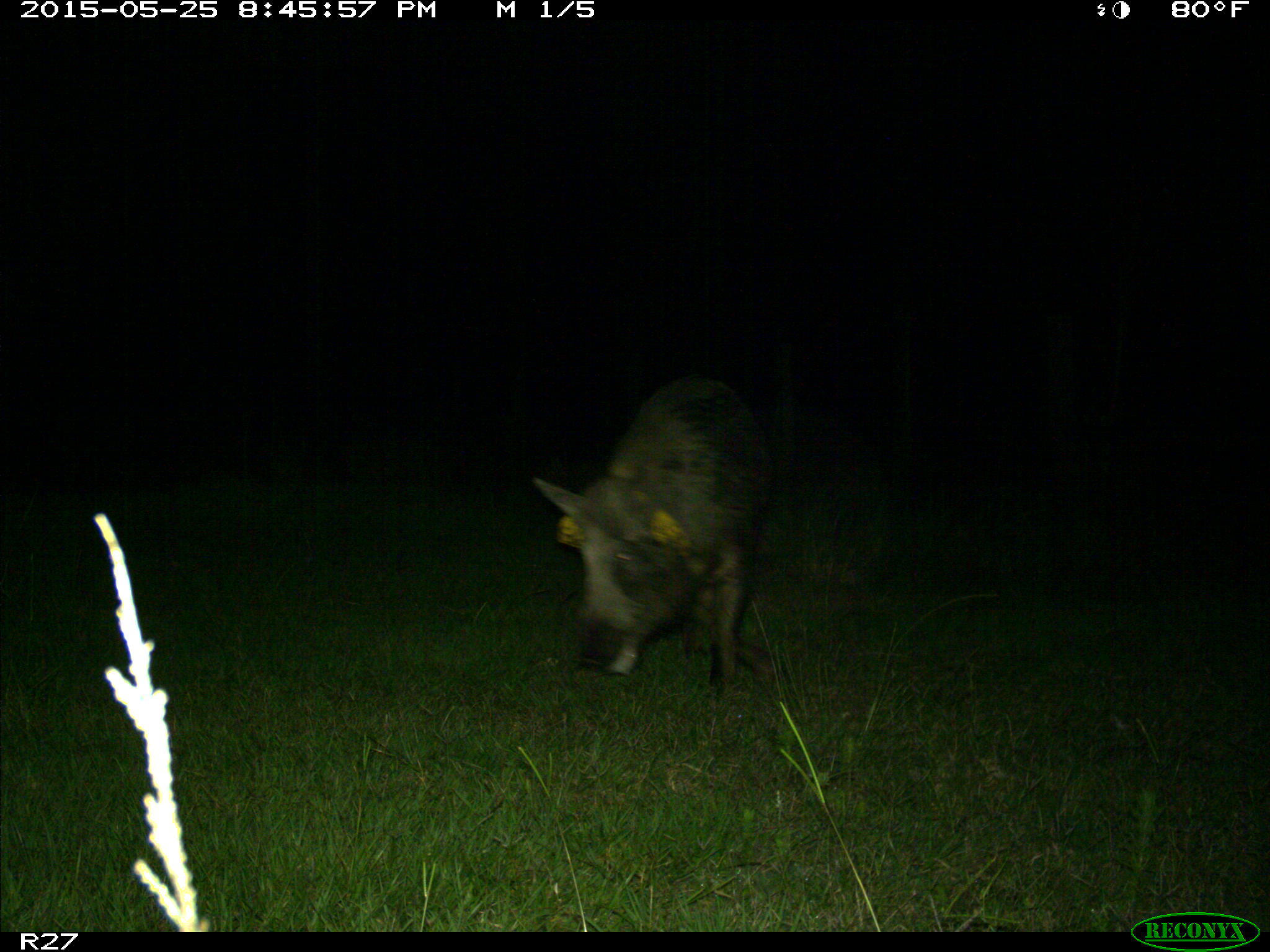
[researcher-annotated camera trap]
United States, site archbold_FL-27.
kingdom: Animalia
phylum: Chordata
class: Mammalia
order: Artiodactyla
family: Suidae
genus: Sus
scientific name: Sus scrofa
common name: wild boar